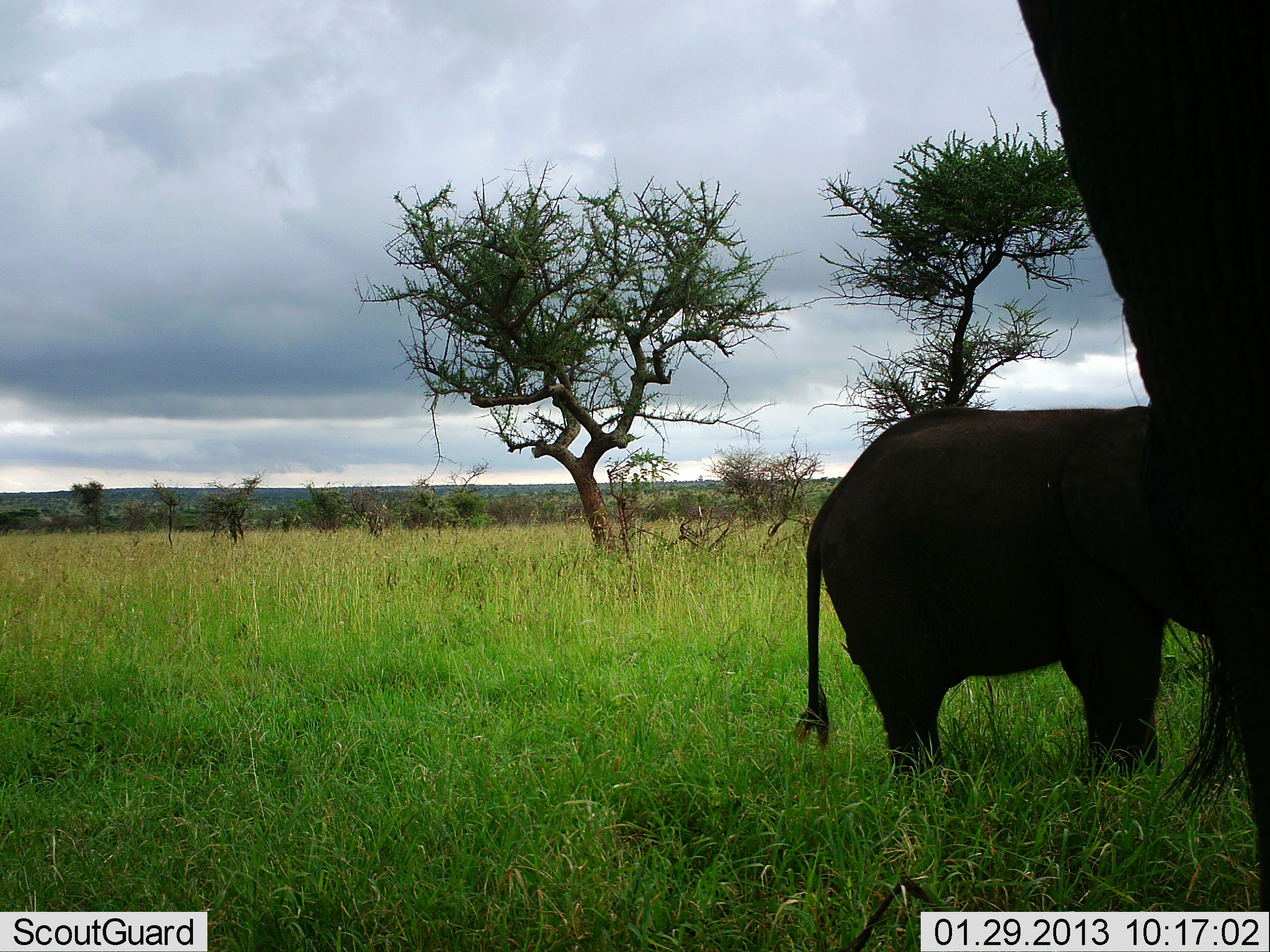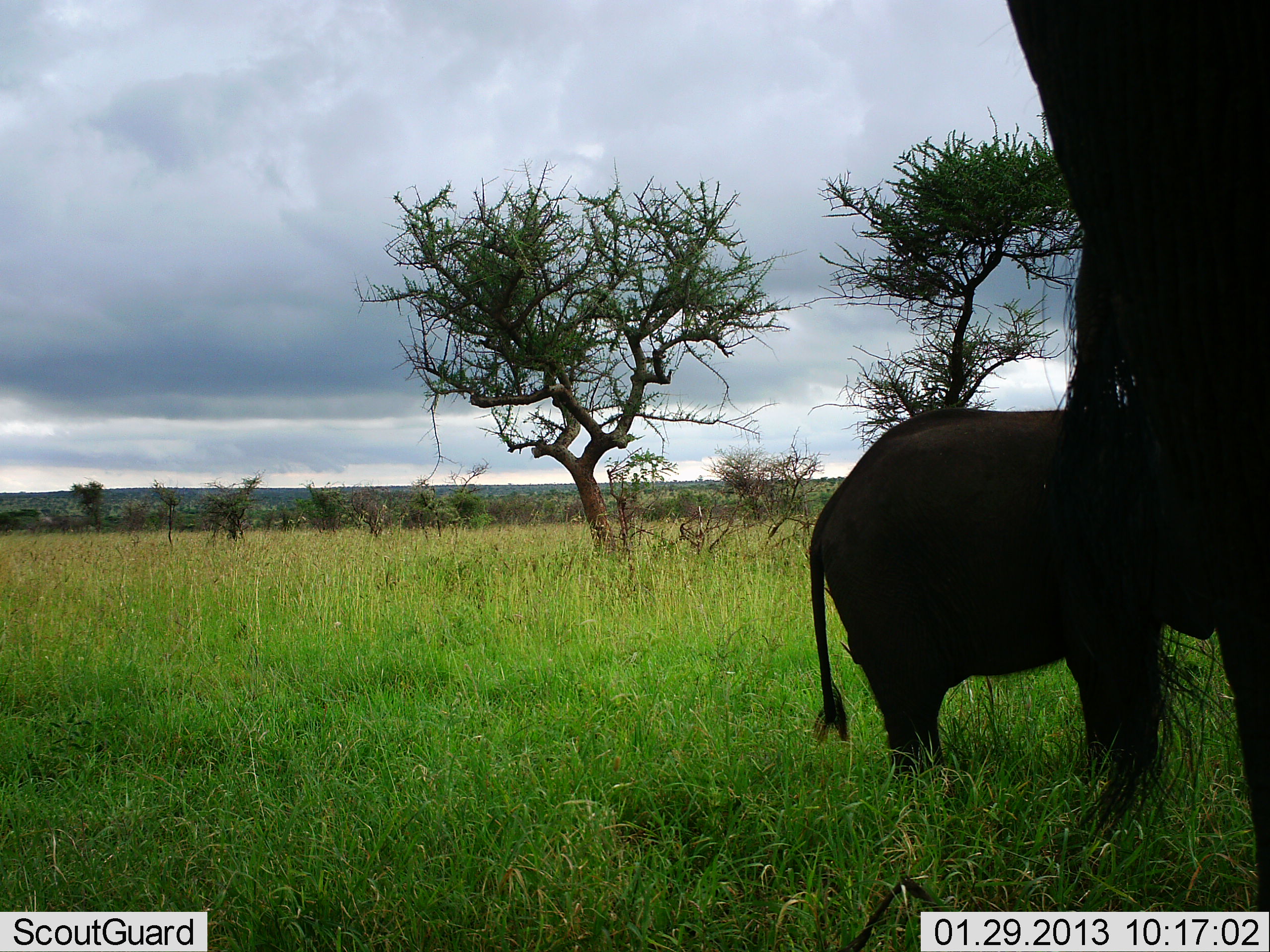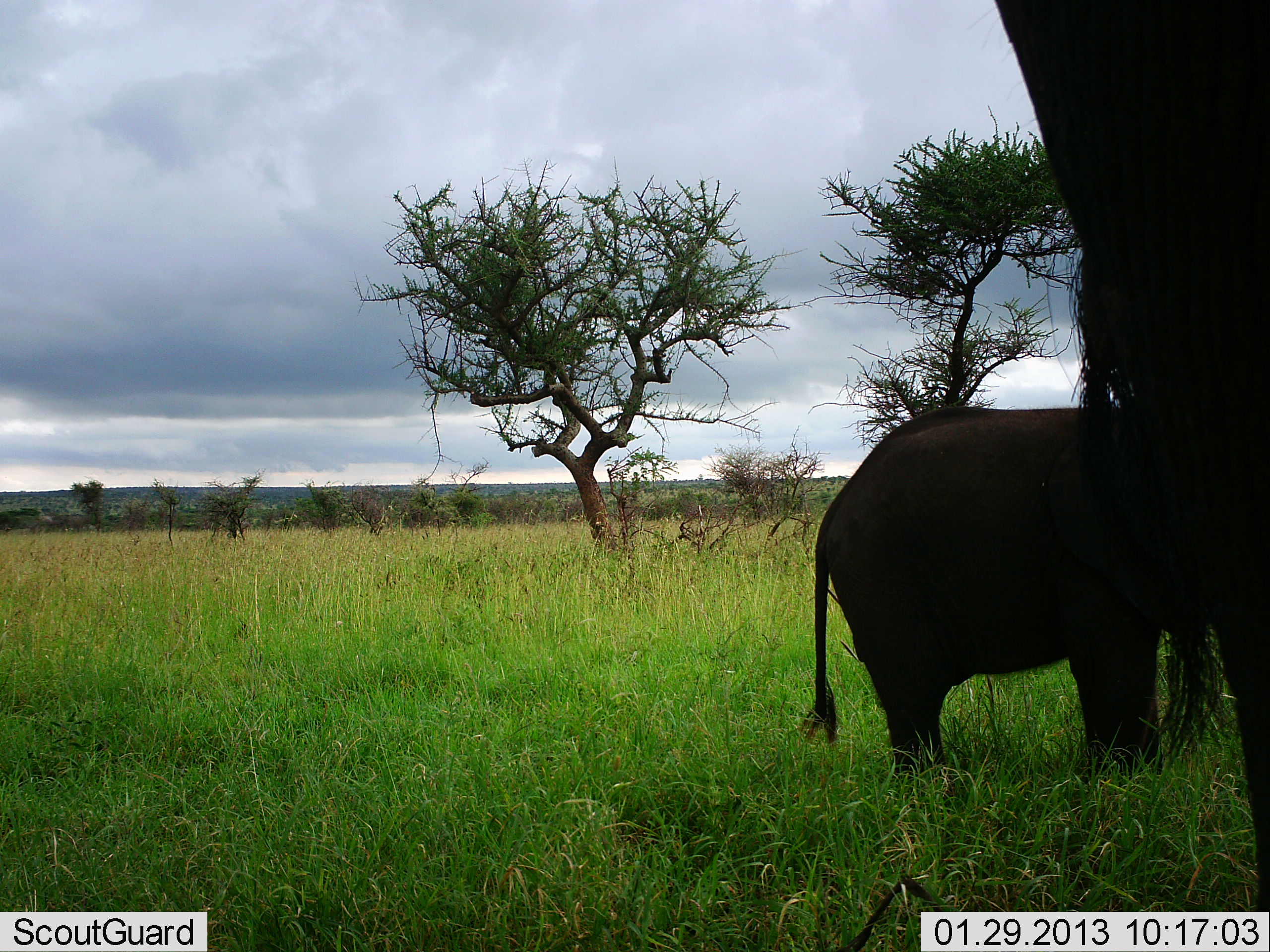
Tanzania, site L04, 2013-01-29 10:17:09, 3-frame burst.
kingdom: Animalia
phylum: Chordata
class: Mammalia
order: Proboscidea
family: Elephantidae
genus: Loxodonta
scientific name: Loxodonta africana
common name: african bush elephant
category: elephant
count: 2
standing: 85%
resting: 0%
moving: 8%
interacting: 8%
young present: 77%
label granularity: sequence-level